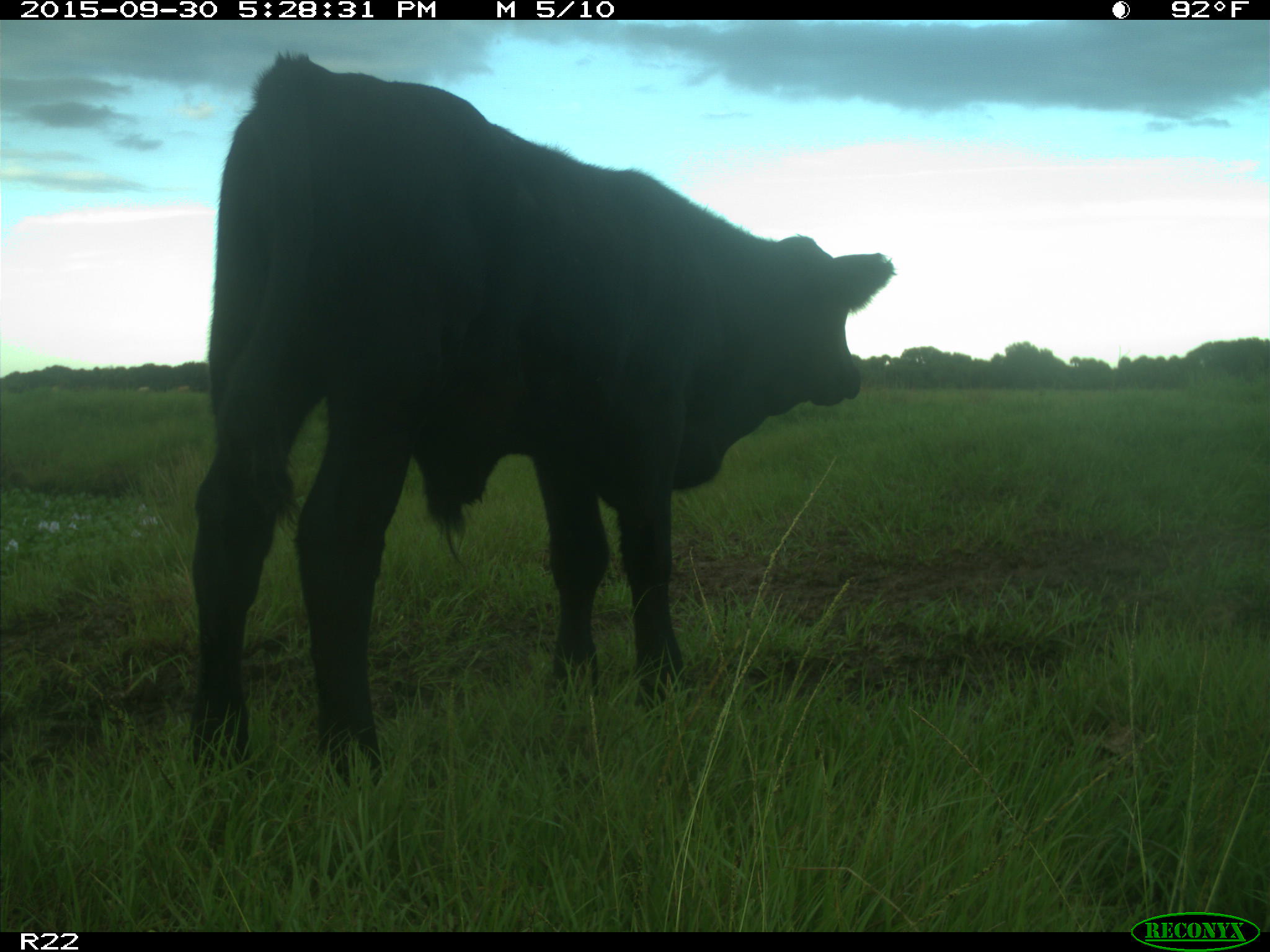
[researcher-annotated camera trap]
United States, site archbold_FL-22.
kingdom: Animalia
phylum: Chordata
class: Mammalia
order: Artiodactyla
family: Bovidae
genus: Bos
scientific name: Bos taurus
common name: domestic cow